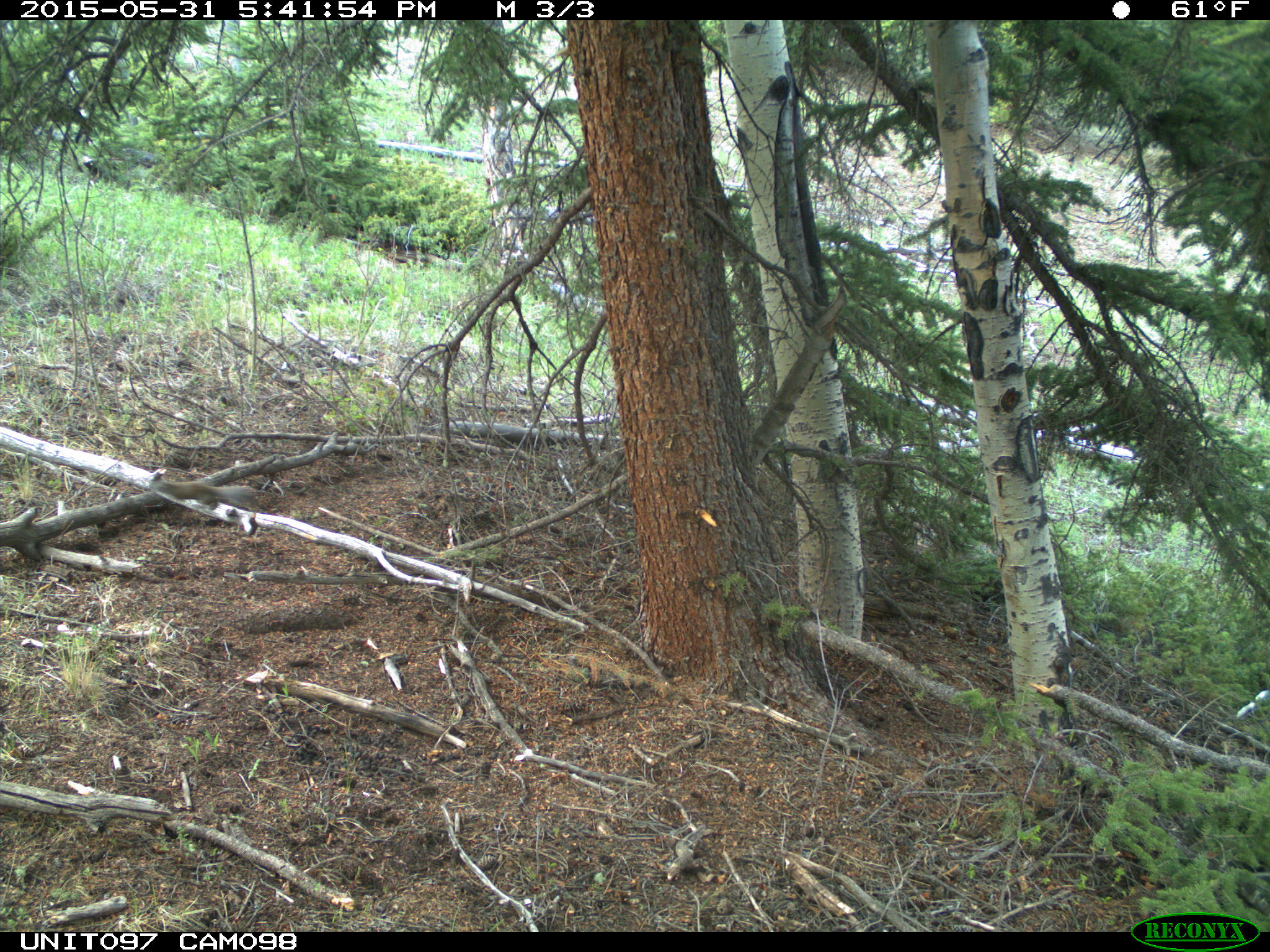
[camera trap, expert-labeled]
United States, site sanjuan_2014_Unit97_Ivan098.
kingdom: Animalia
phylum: Chordata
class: Mammalia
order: Rodentia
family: Sciuridae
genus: Tamiasciurus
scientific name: Tamiasciurus hudsonicus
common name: american red squirrel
Tamiasciurus hudsonicus (american red squirrel).